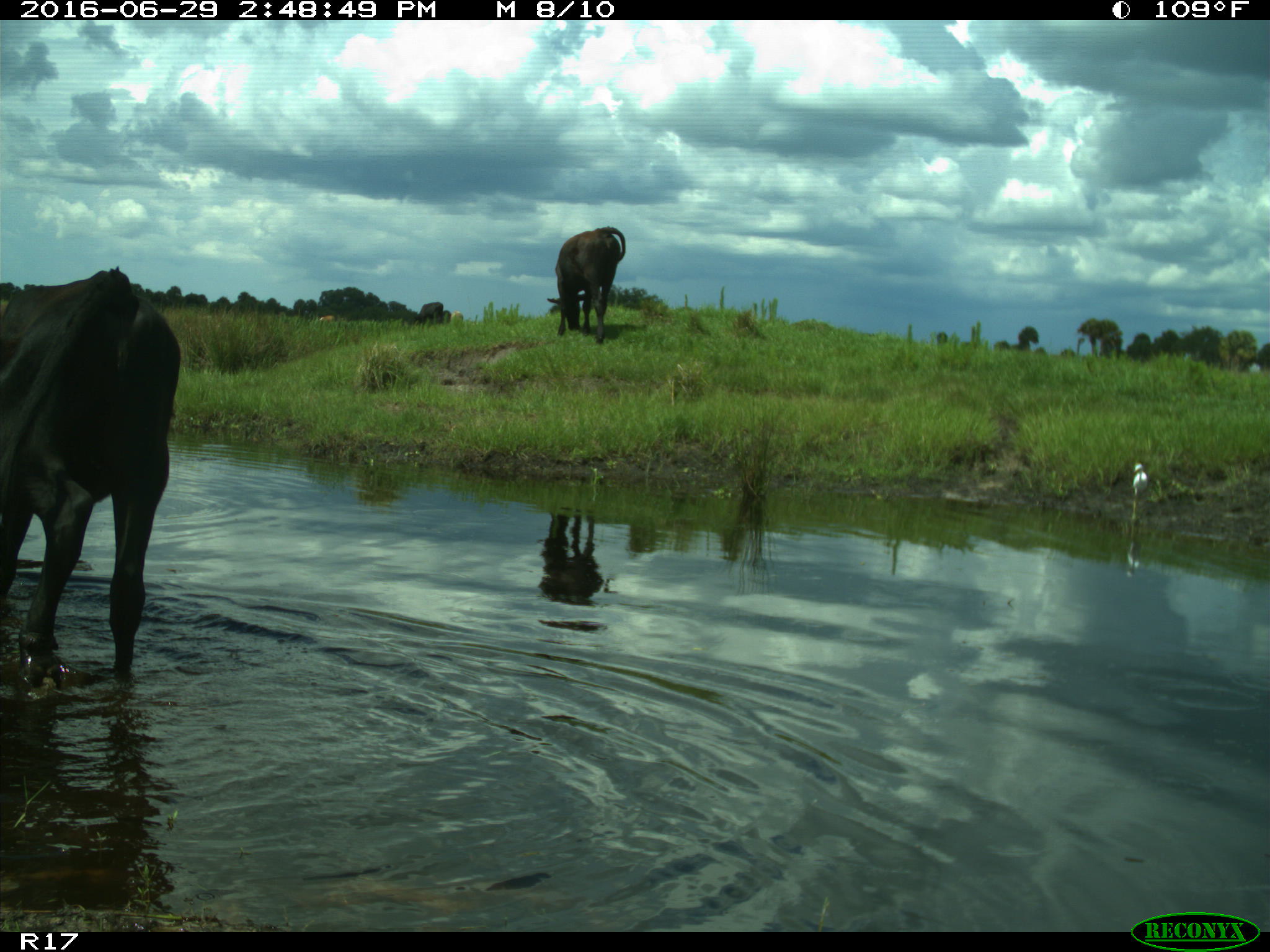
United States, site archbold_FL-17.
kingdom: Animalia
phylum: Chordata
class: Mammalia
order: Artiodactyla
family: Bovidae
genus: Bos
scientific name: Bos taurus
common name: domestic cow